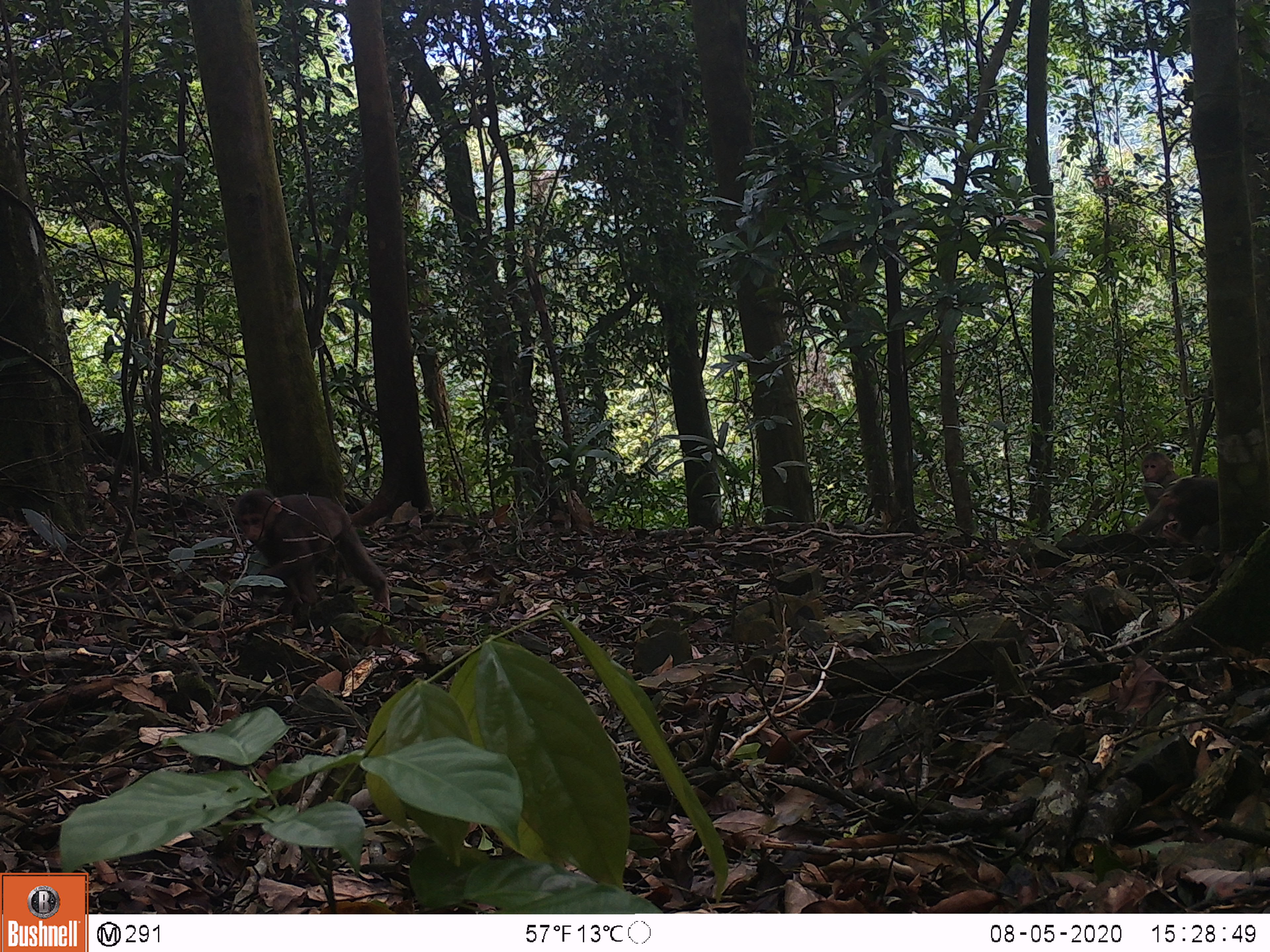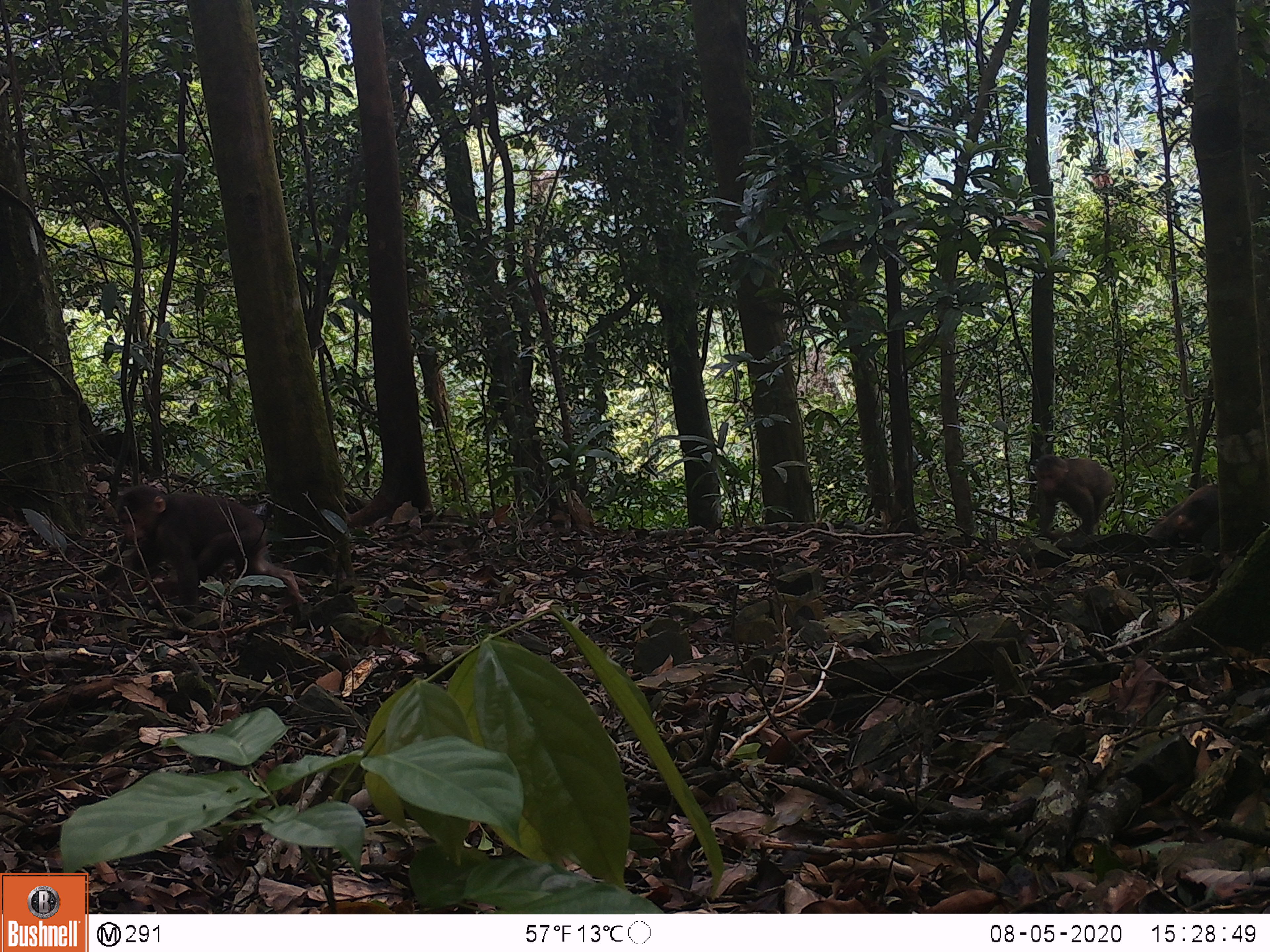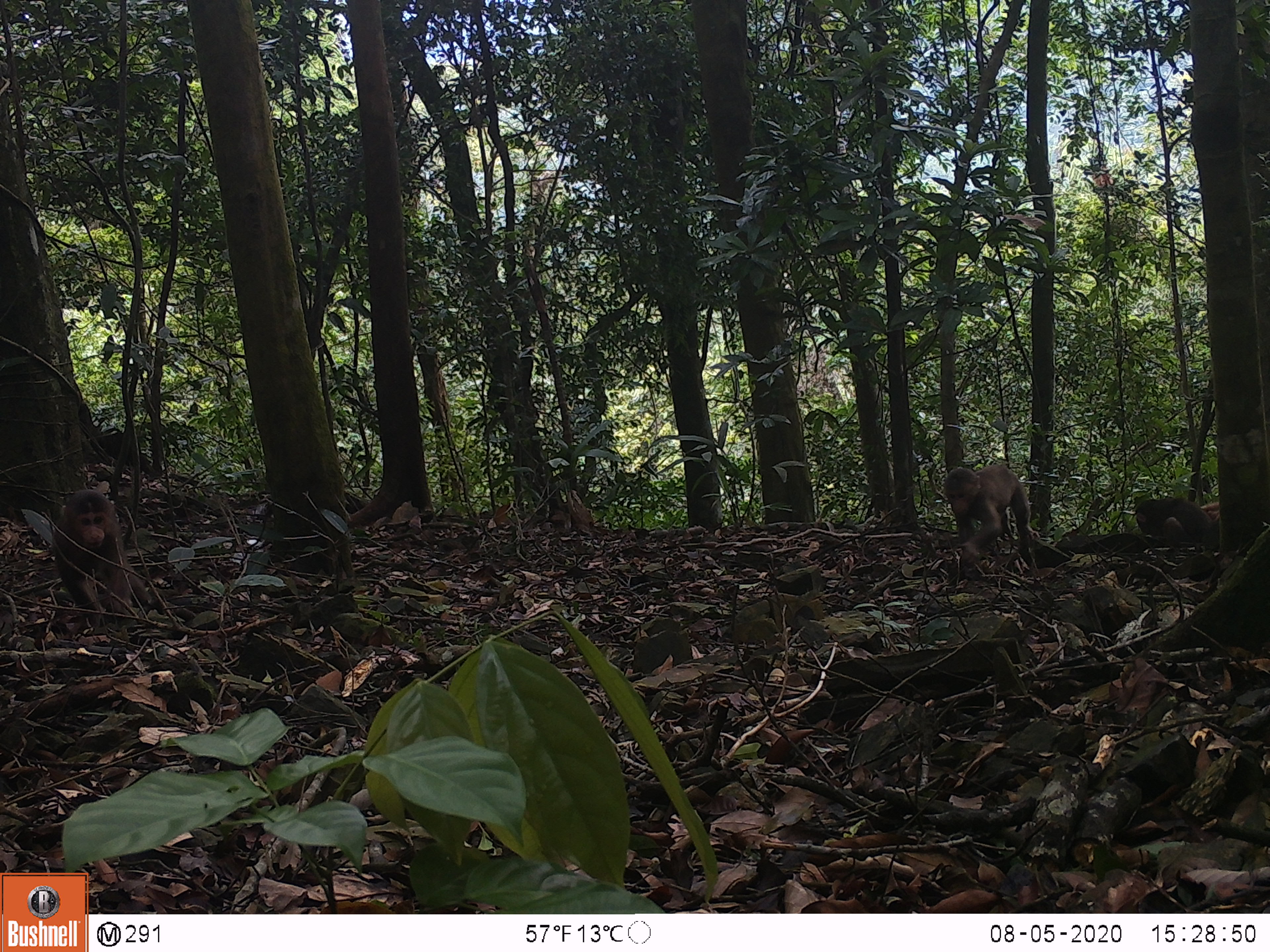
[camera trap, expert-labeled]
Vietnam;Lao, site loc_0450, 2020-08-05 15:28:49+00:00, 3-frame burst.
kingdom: Animalia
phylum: Chordata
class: Mammalia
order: Primates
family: Cercopithecidae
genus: Macaca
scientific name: Macaca arctoides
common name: stump-tailed macaque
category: stump tailed macaque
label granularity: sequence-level